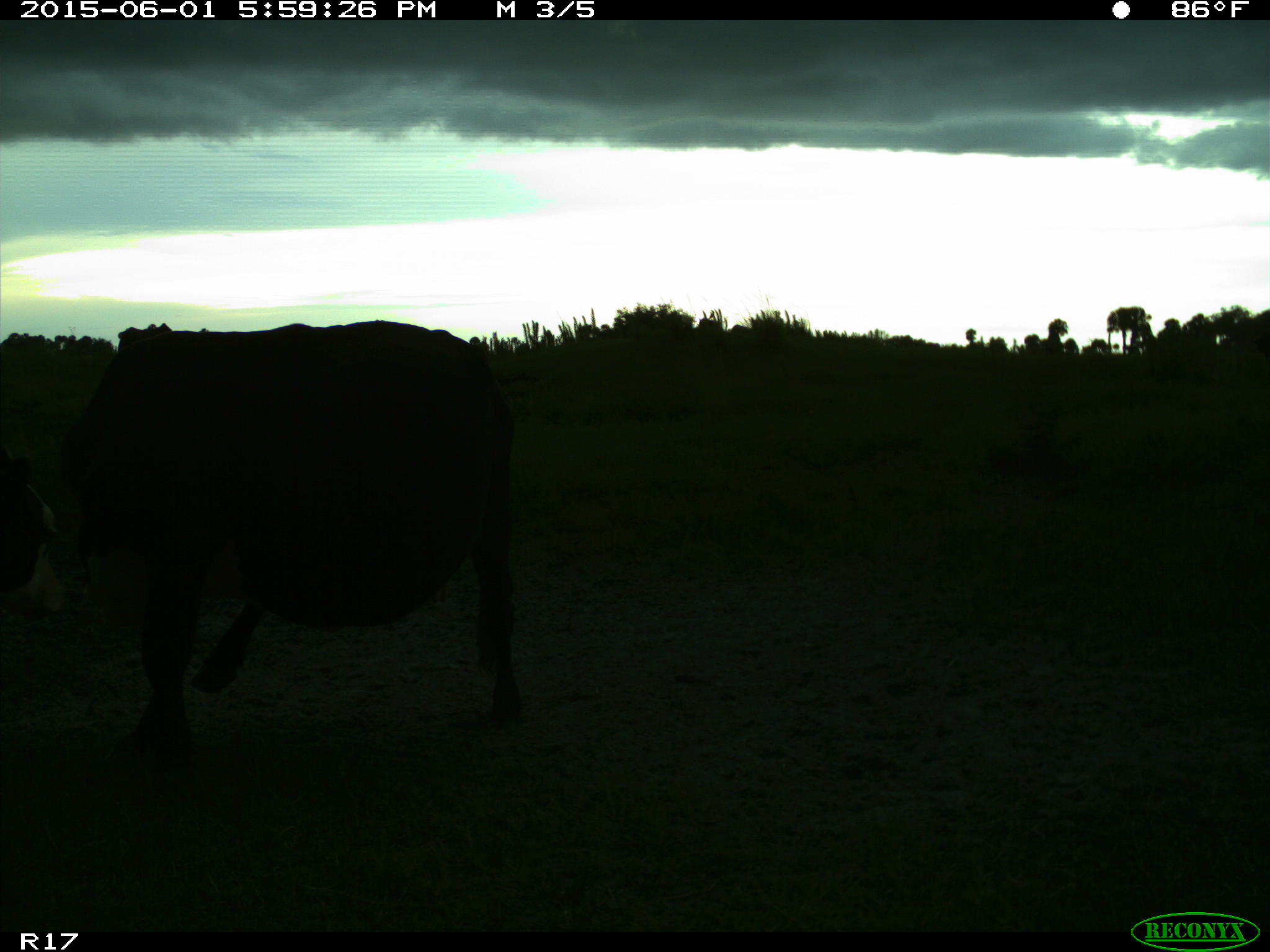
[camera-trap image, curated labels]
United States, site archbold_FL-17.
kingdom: Animalia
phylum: Chordata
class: Mammalia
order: Artiodactyla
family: Bovidae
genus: Bos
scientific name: Bos taurus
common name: domestic cow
Bos taurus (domestic cow).